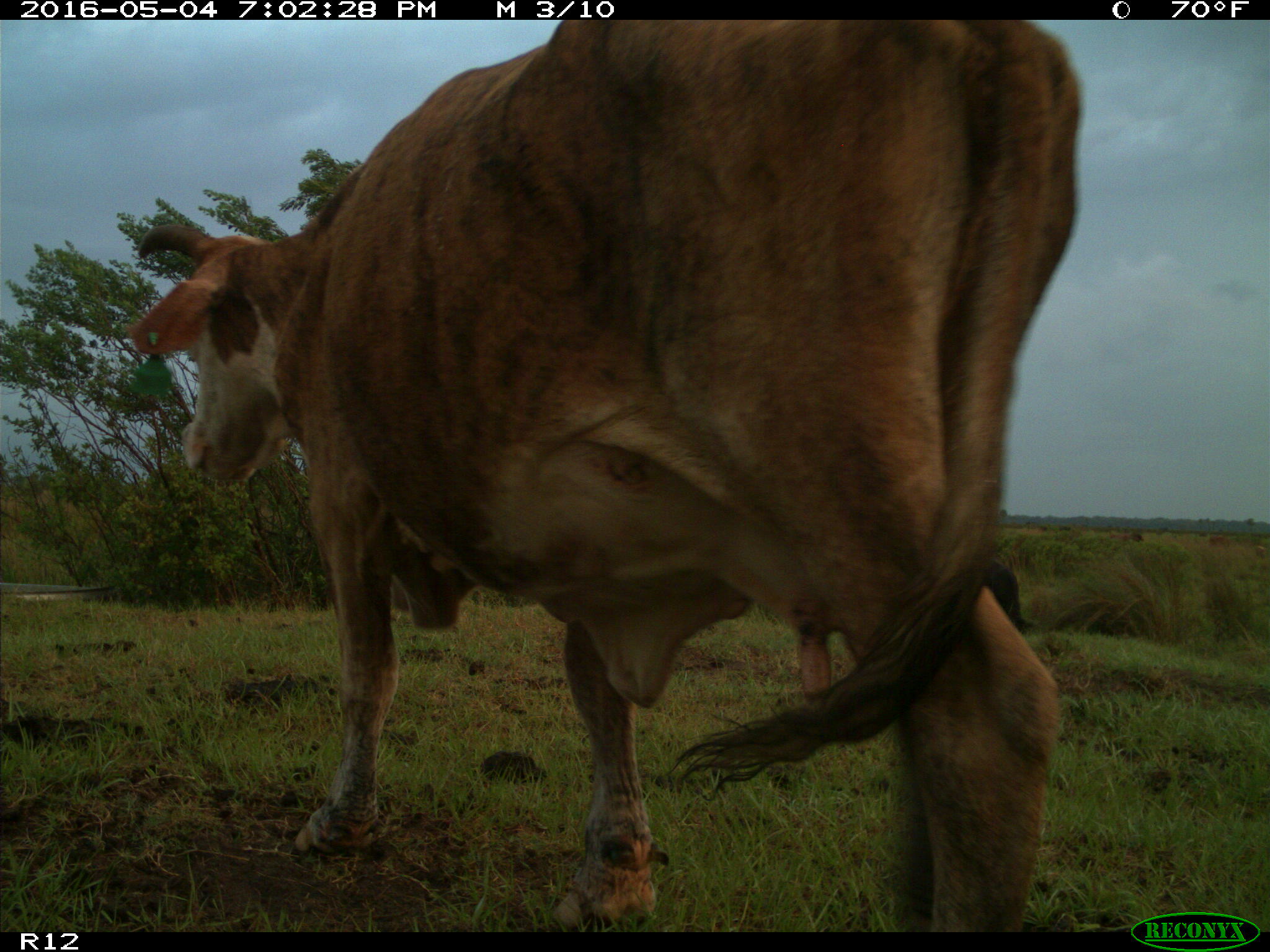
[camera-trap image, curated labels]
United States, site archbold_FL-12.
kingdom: Animalia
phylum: Chordata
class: Mammalia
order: Artiodactyla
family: Bovidae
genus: Bos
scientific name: Bos taurus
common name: domestic cow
Bos taurus (domestic cow).